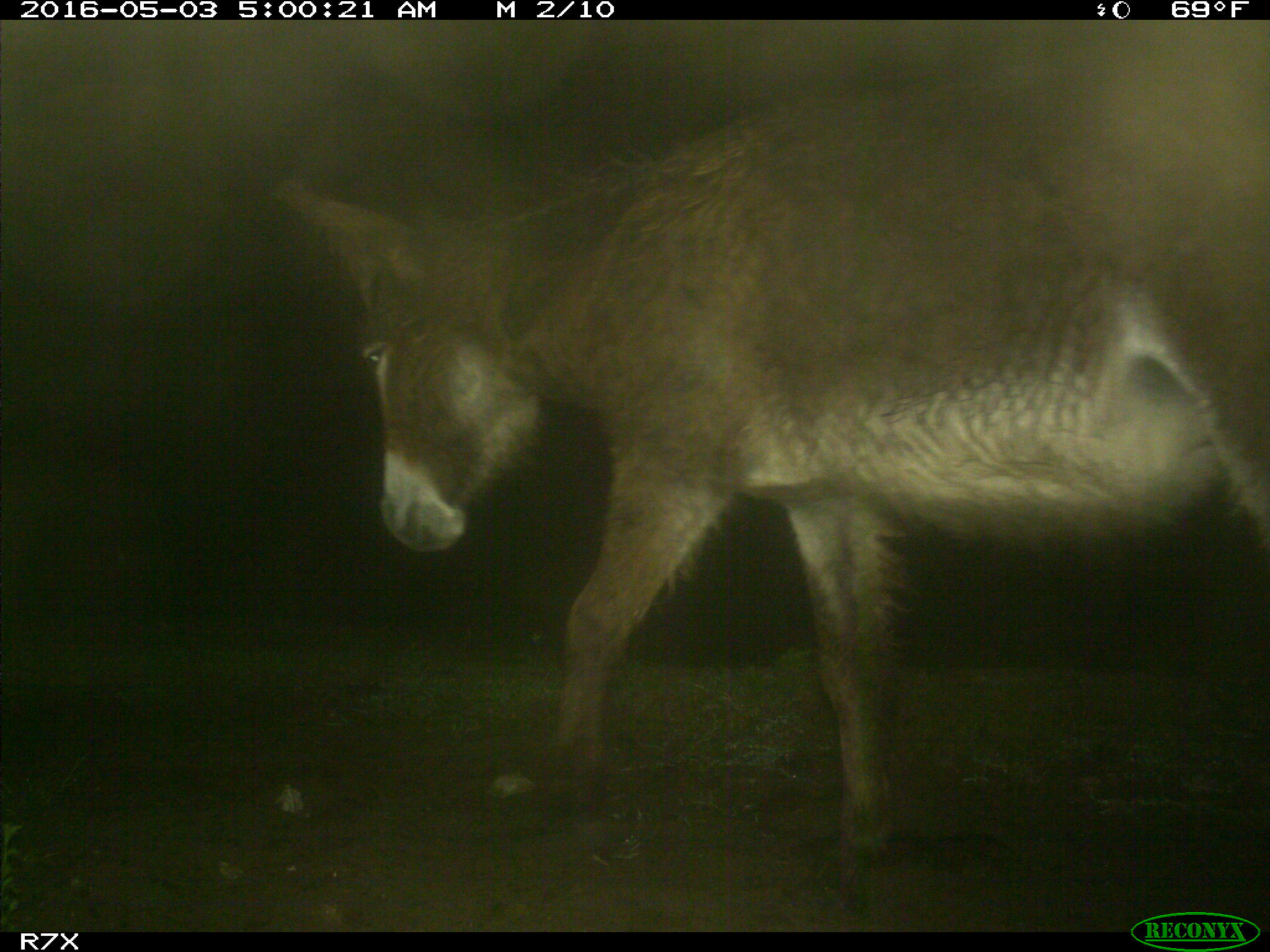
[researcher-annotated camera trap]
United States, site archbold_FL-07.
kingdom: Animalia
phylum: Chordata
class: Mammalia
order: Artiodactyla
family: Bovidae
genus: Bos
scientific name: Bos taurus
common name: domestic cow